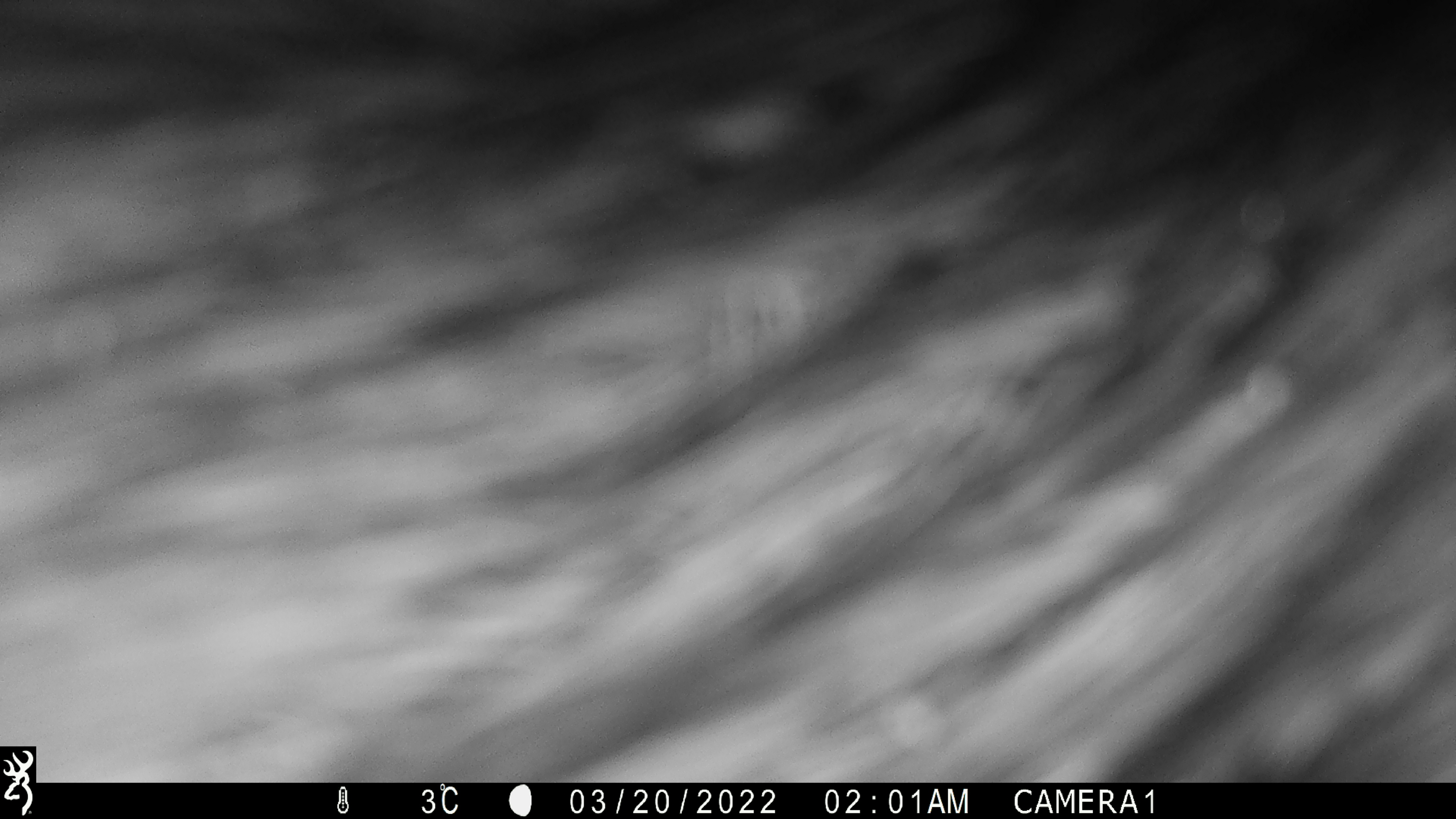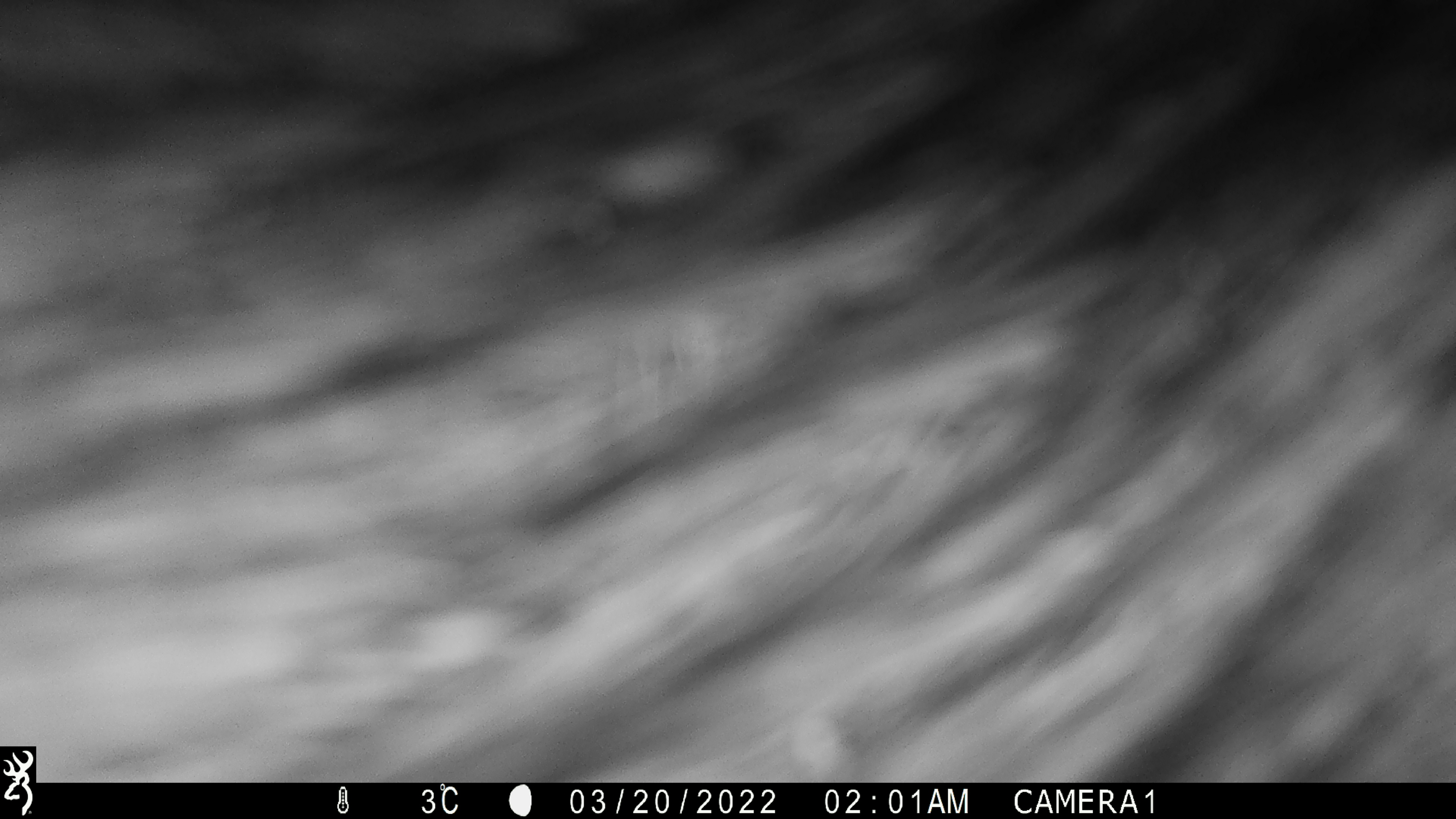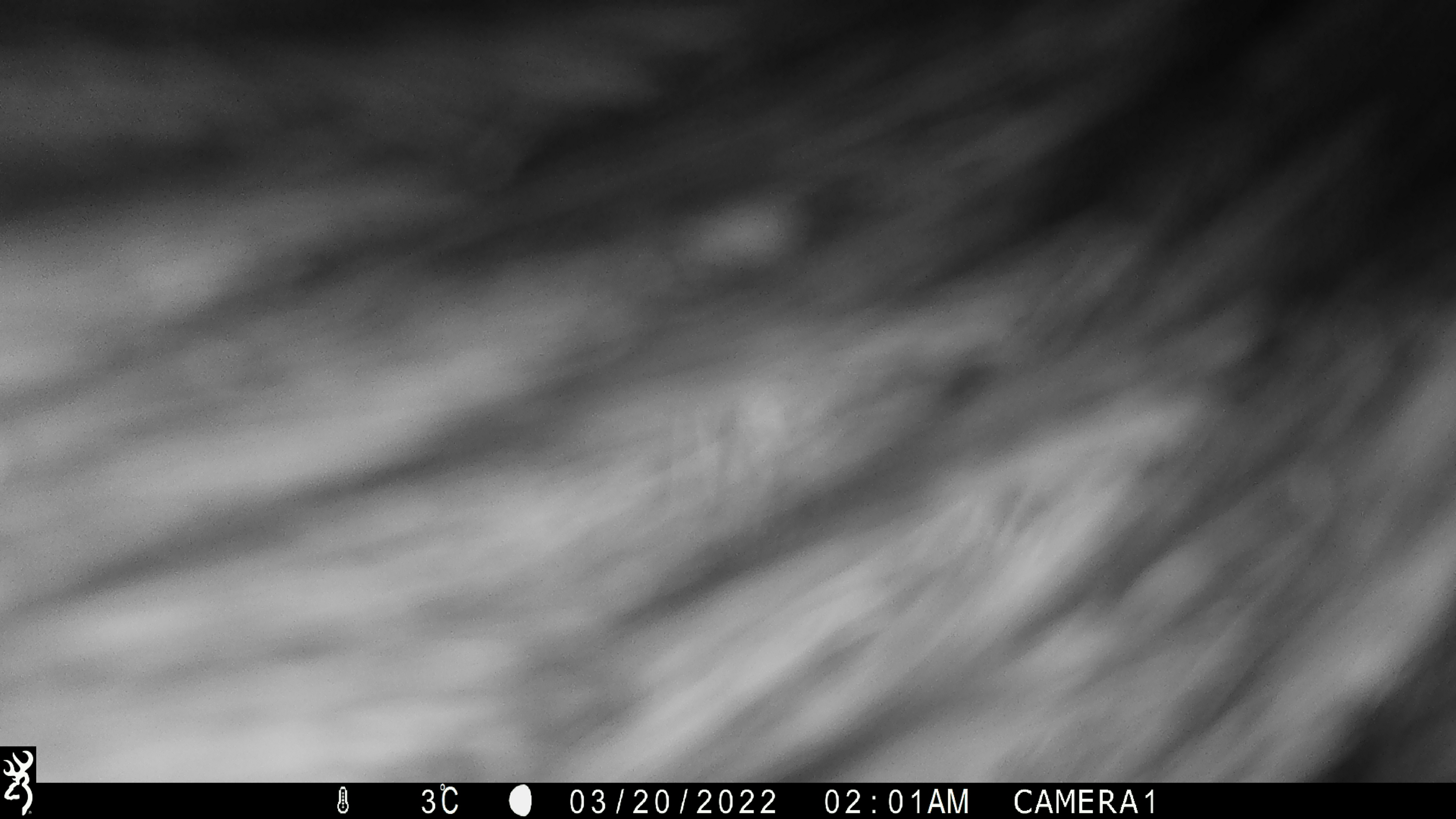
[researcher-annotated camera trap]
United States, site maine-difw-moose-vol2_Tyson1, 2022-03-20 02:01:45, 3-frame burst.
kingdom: Animalia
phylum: Chordata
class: Mammalia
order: Artiodactyla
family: Cervidae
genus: Alces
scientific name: Alces alces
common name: moose